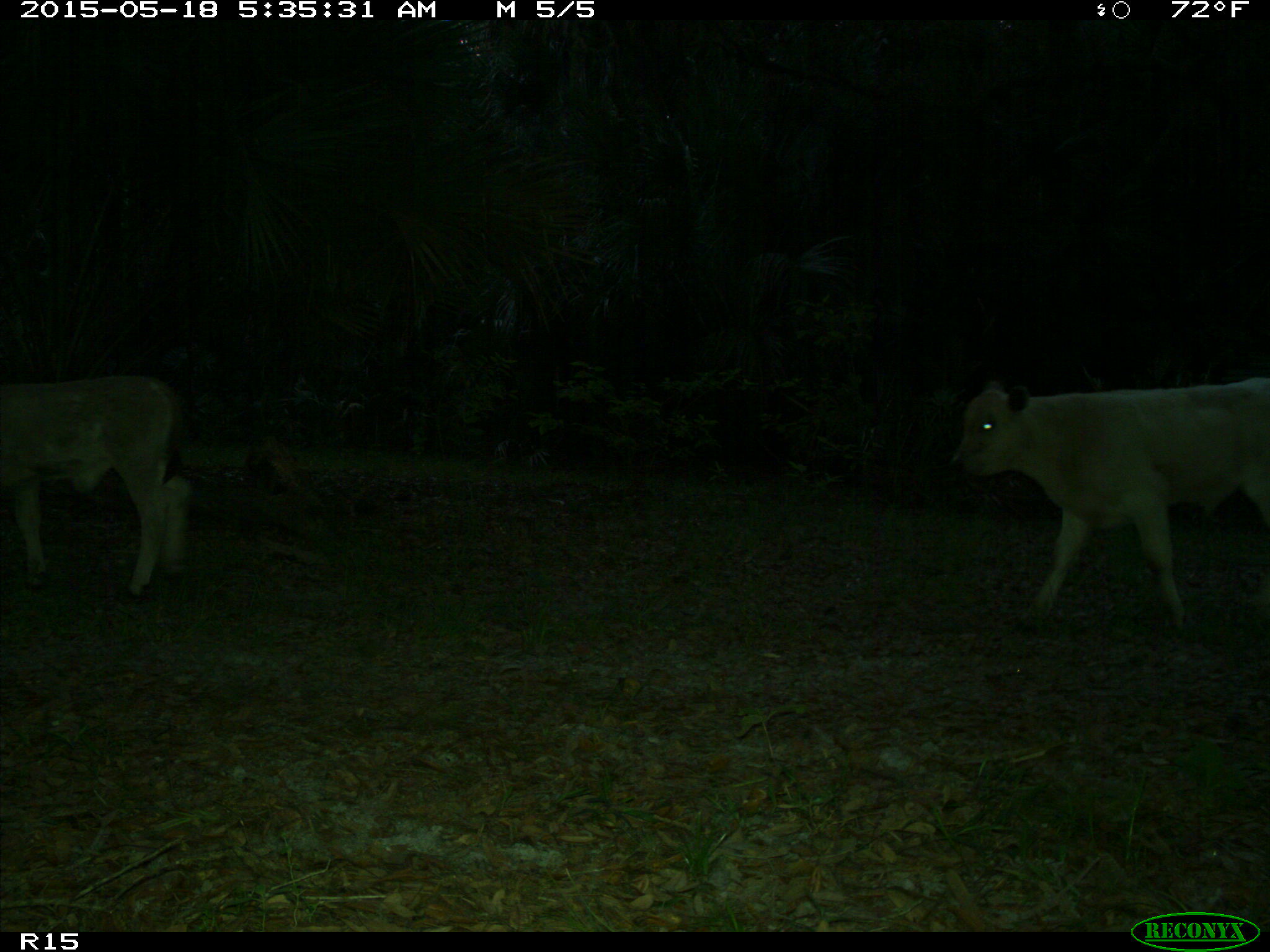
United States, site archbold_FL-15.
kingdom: Animalia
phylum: Chordata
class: Mammalia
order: Artiodactyla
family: Bovidae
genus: Bos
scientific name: Bos taurus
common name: domestic cow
Bos taurus (domestic cow).